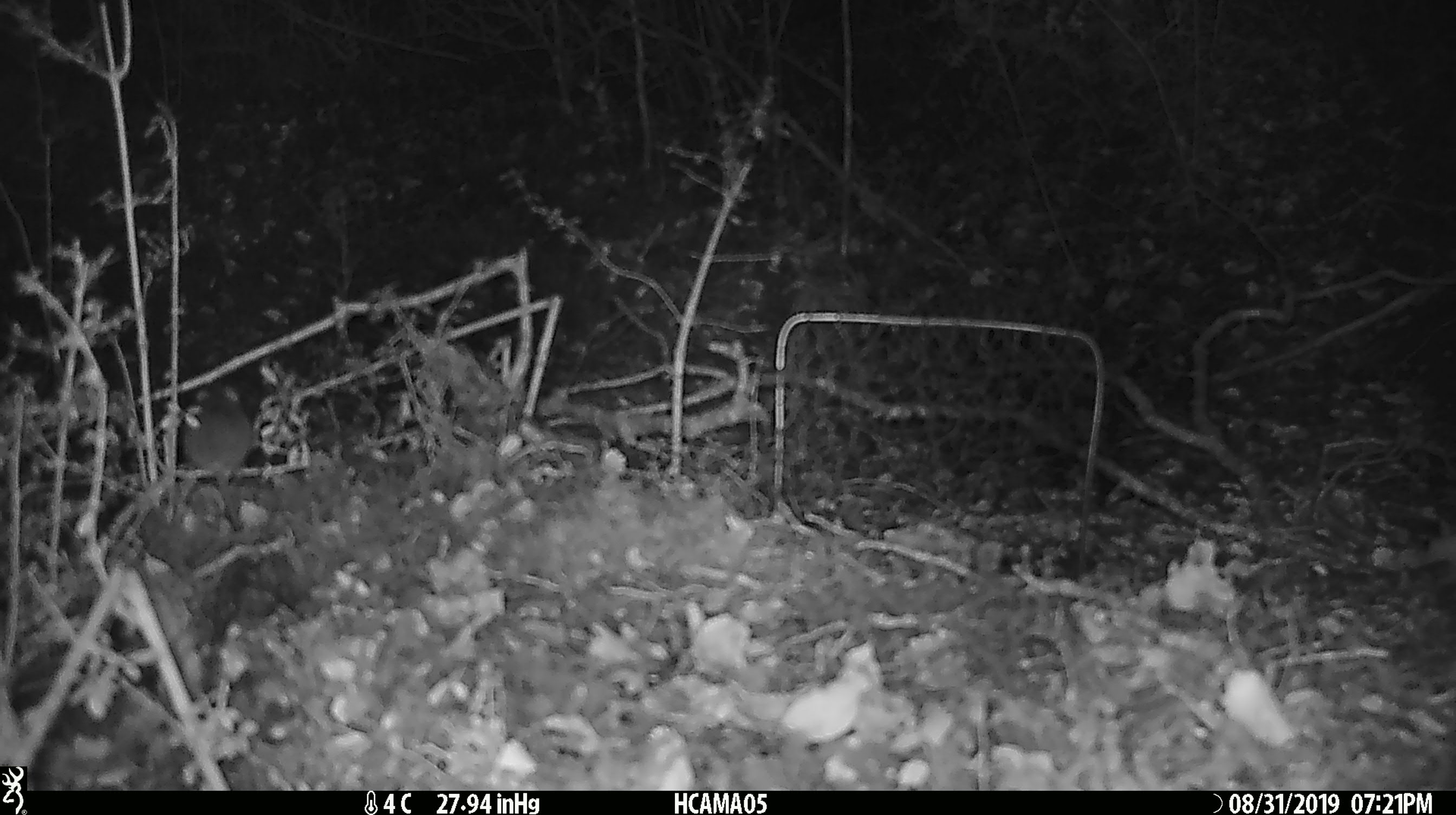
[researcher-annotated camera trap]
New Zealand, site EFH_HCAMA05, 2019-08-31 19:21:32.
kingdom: Animalia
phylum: Chordata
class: Mammalia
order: Rodentia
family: Muridae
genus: Mus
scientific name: Mus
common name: mouse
Mouse (Mus).